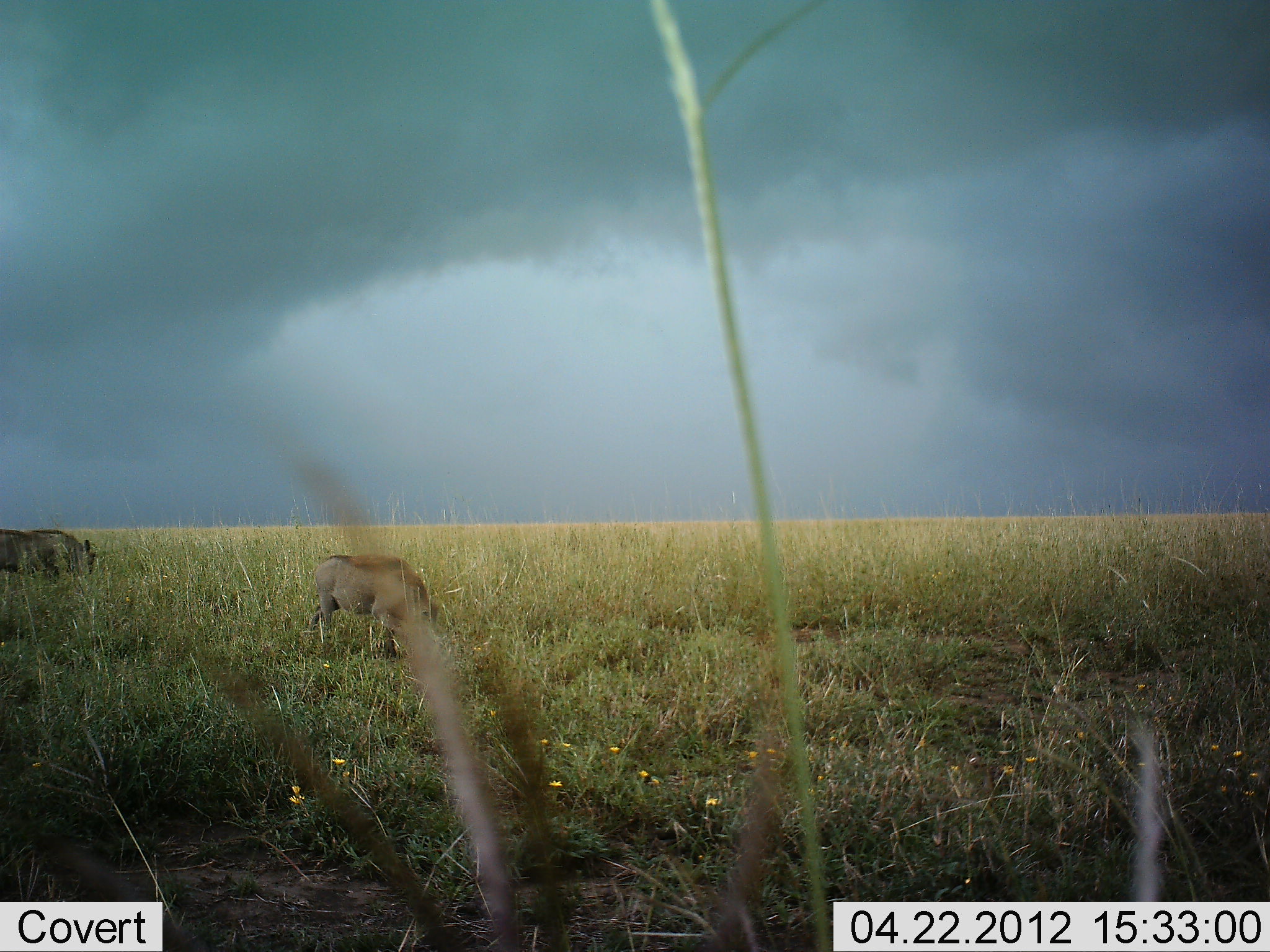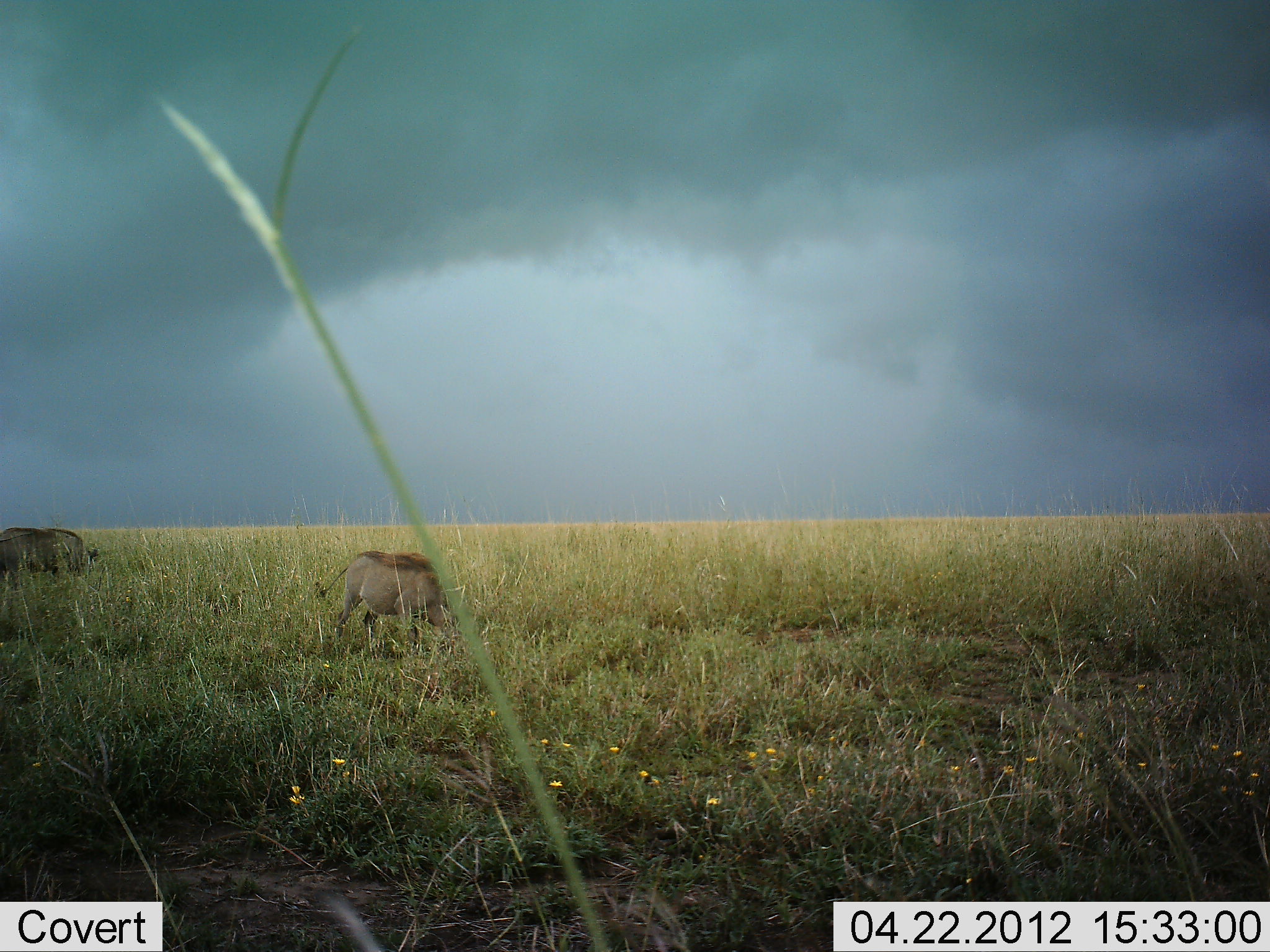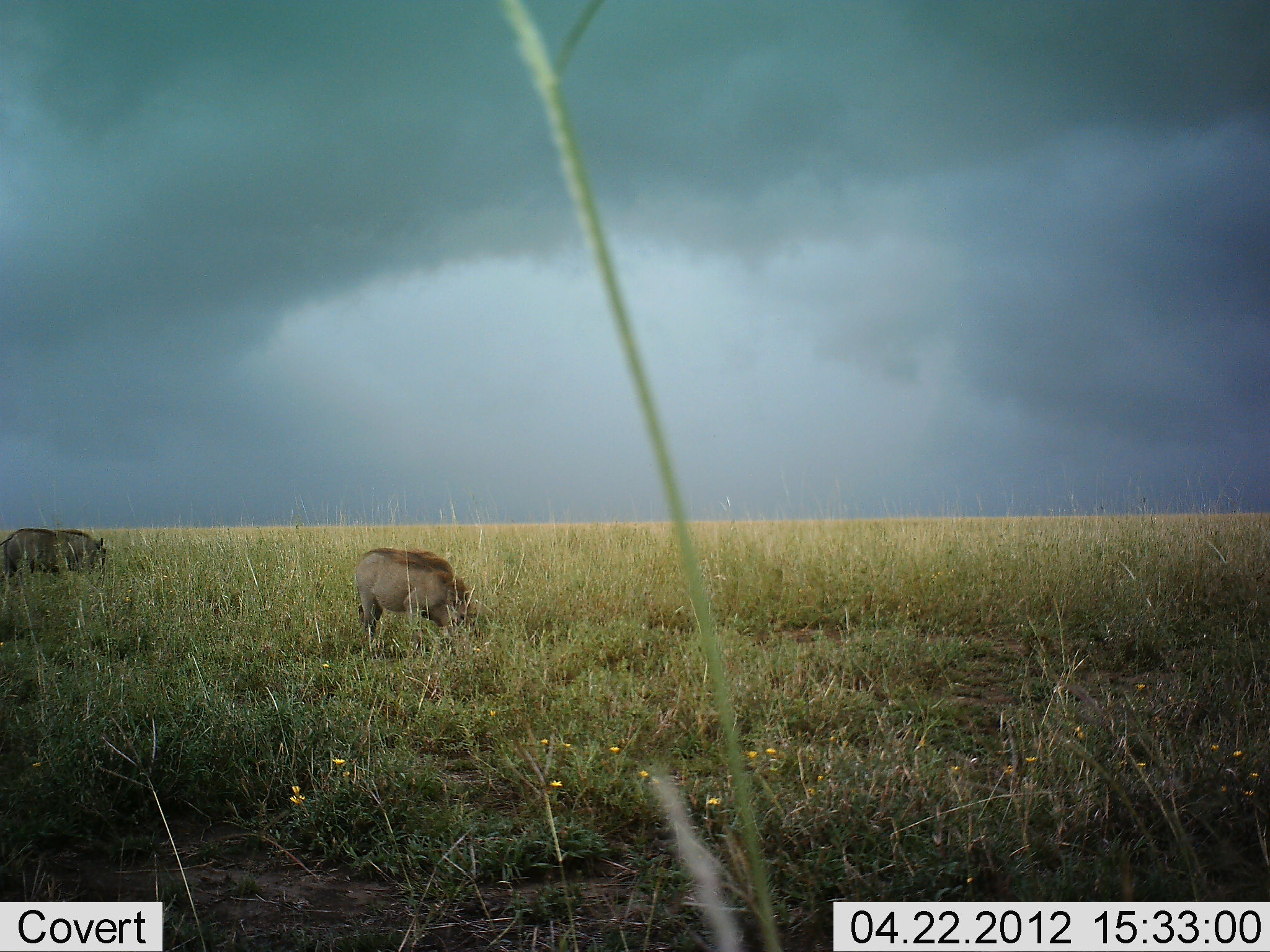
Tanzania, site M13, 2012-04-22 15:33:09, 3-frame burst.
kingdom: Animalia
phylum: Chordata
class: Mammalia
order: Artiodactyla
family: Suidae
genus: Phacochoerus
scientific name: Phacochoerus africanus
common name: warthog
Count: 2.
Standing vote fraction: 18%.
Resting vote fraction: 0%.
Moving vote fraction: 59%.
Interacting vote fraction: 0%.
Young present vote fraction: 0%.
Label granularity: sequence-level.